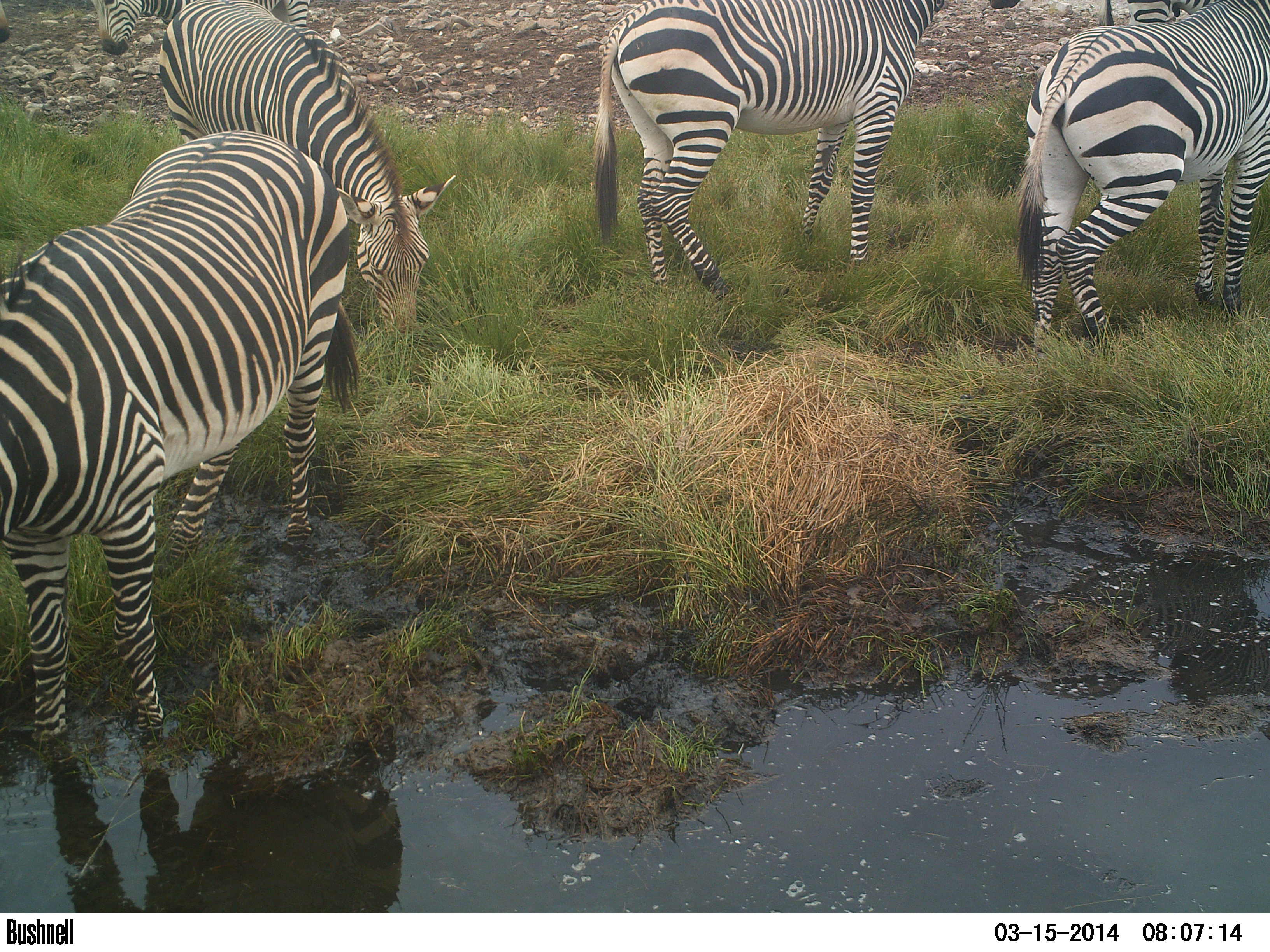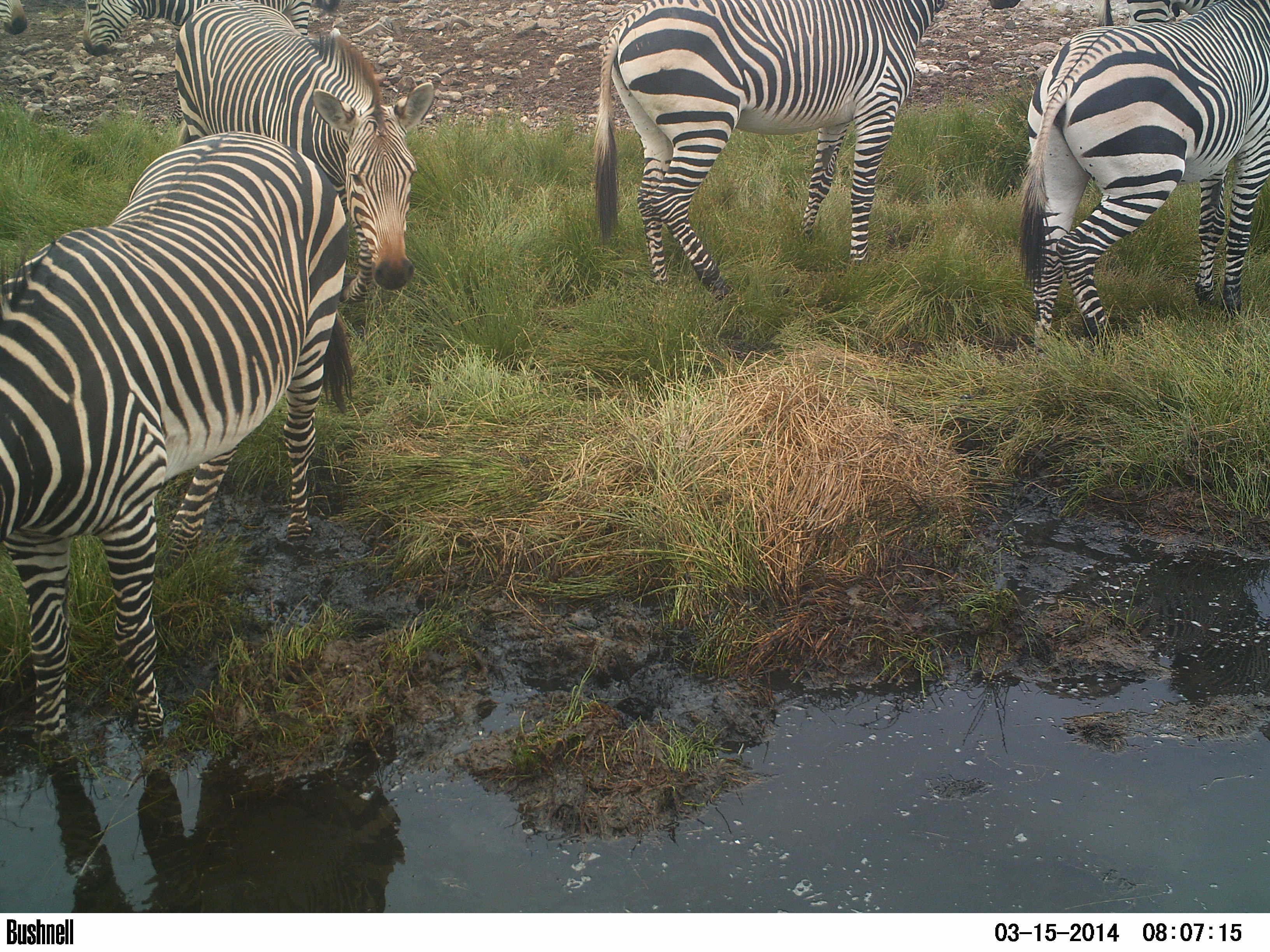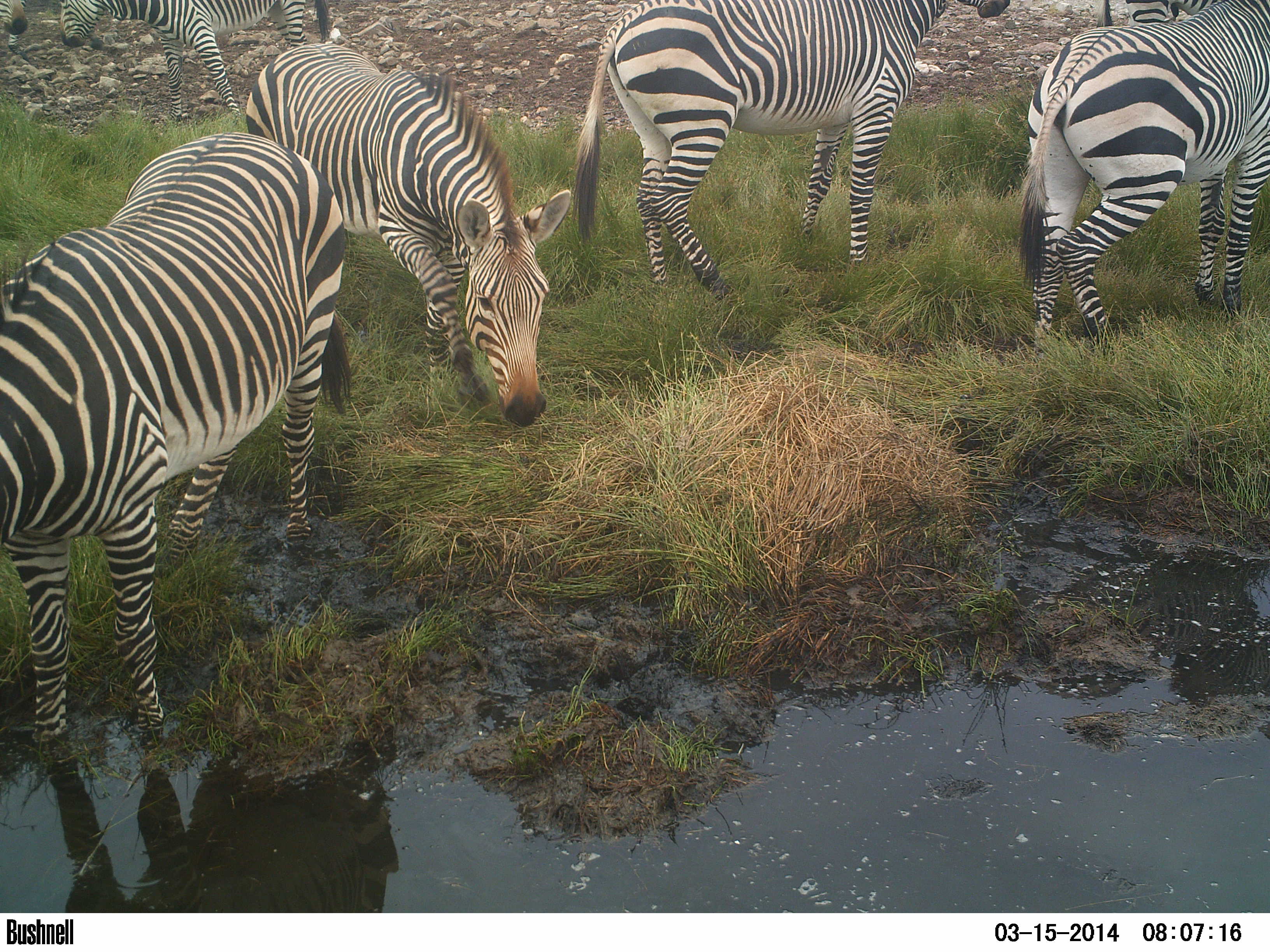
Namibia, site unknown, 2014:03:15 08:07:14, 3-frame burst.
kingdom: Animalia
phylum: Chordata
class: Mammalia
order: Perissodactyla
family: Equidae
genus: Equus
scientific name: Equus zebra hartmannae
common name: hartmann's mountain zebra